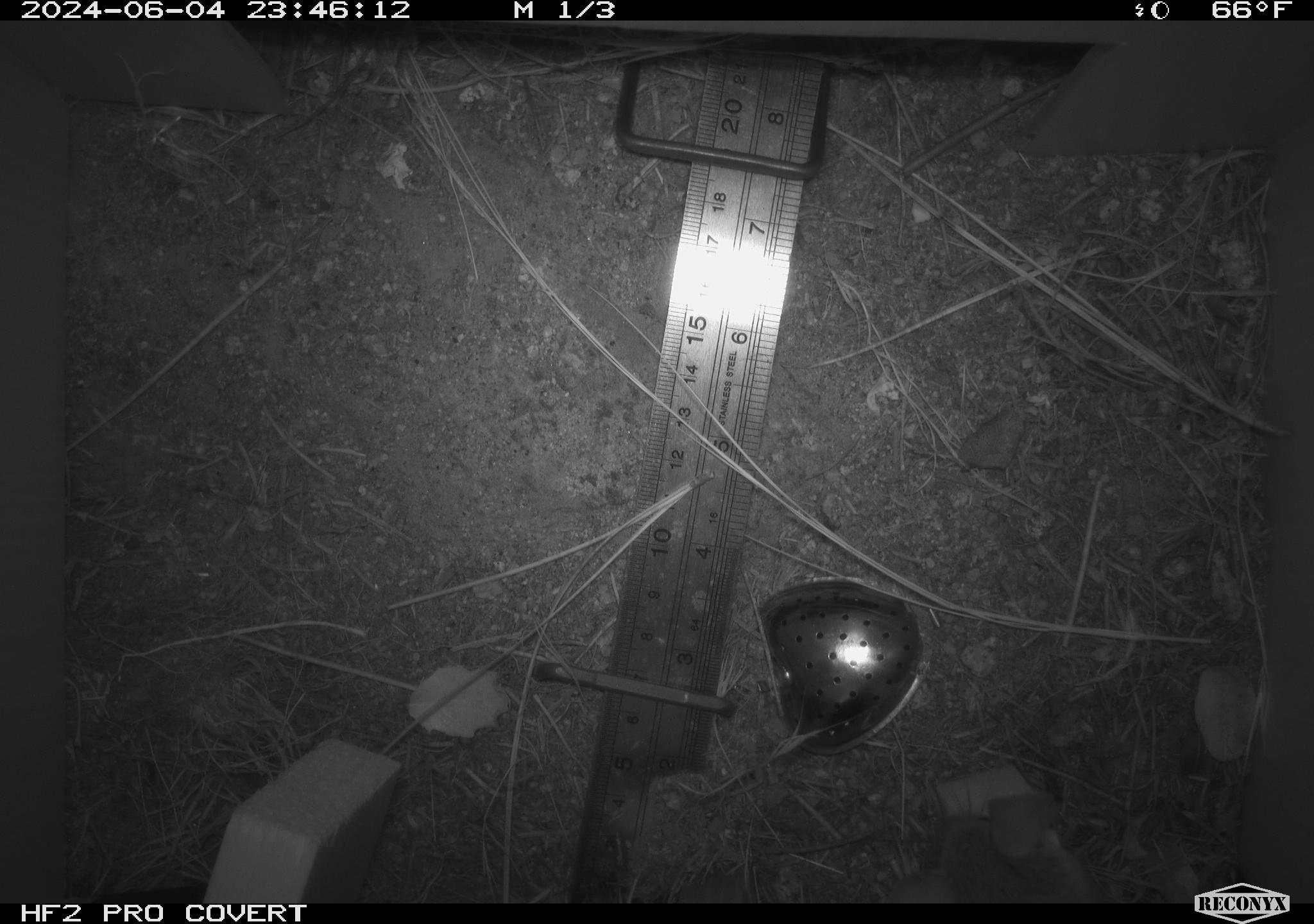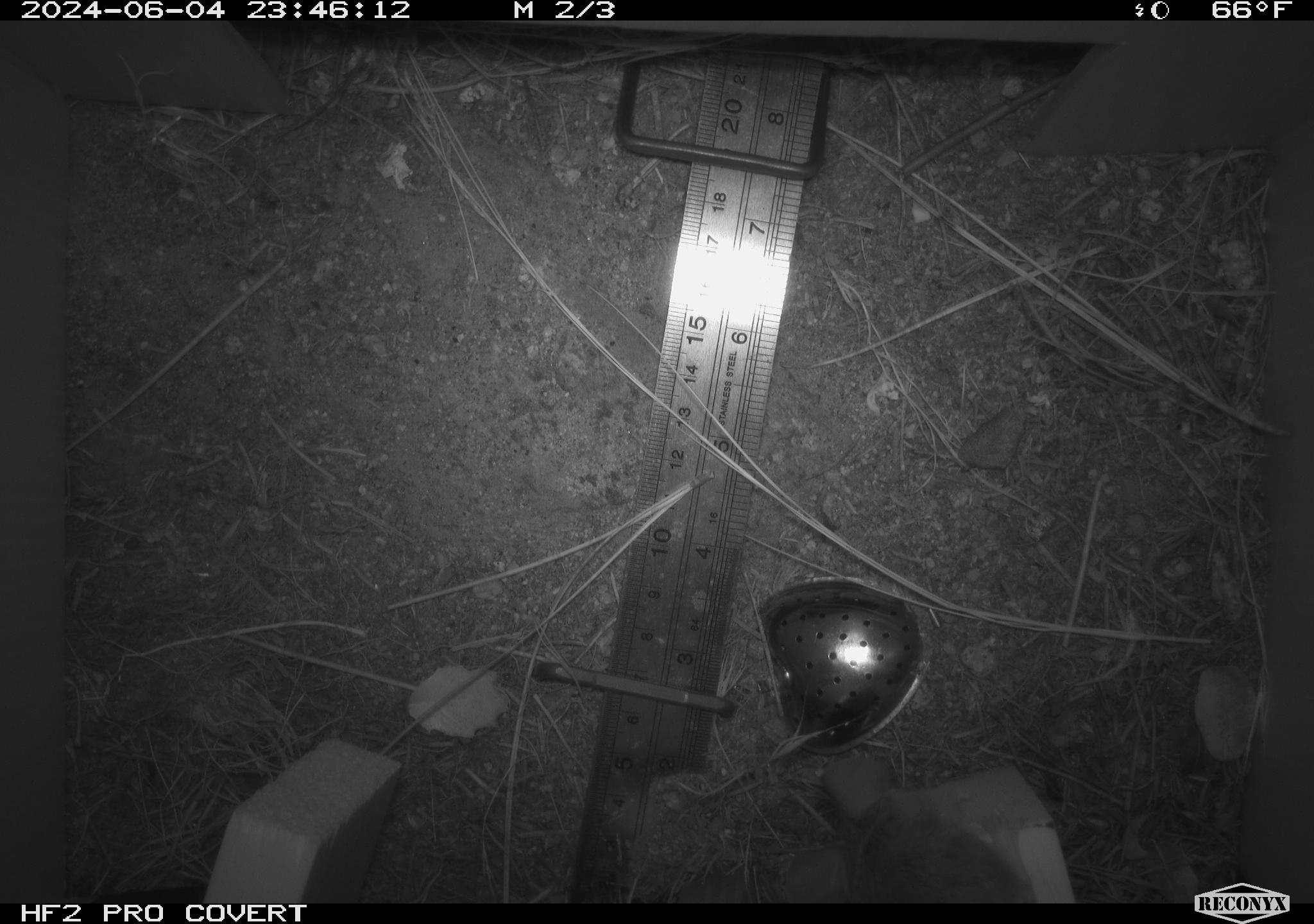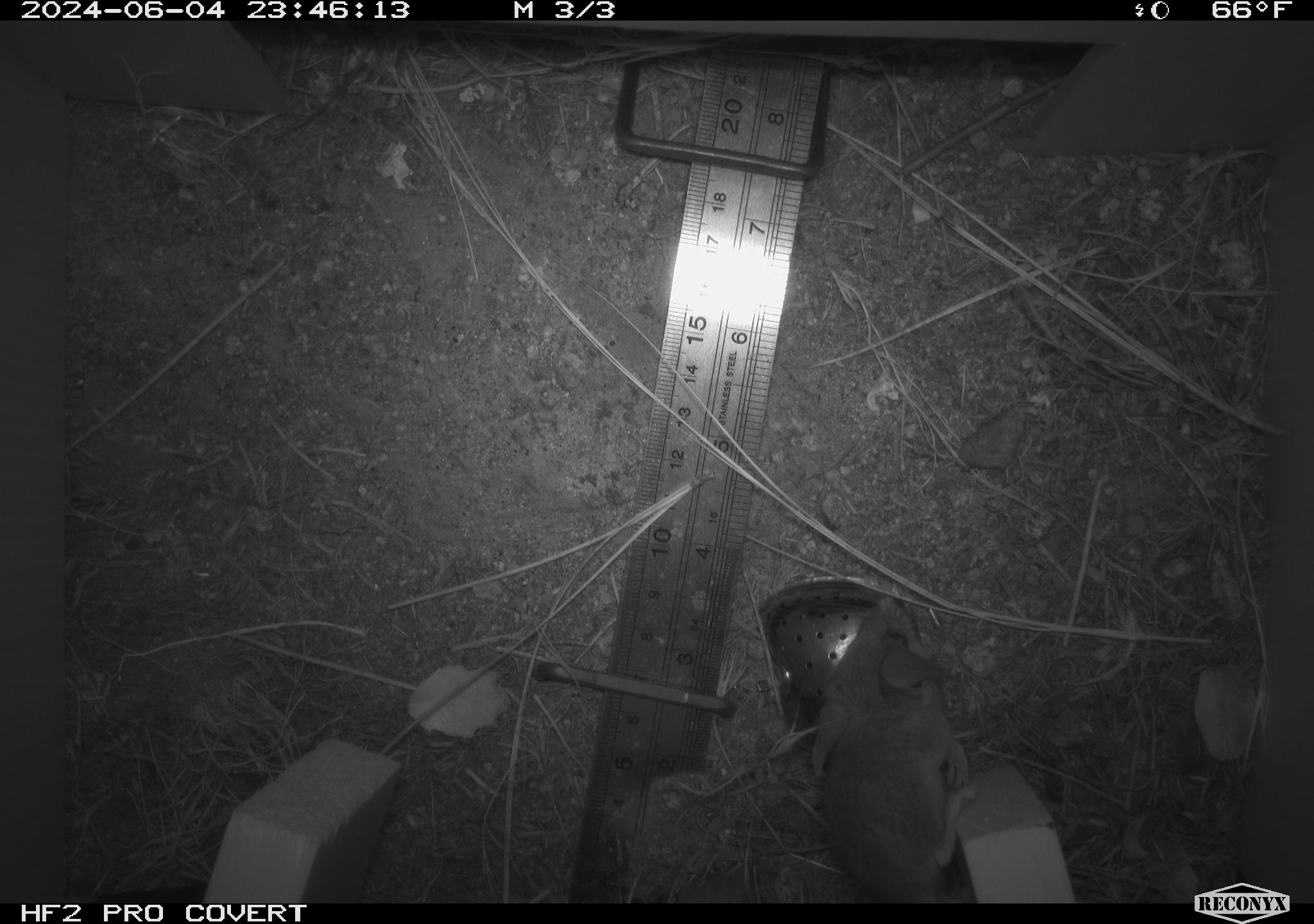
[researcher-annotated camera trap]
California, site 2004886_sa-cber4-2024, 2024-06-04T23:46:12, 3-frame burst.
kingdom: Animalia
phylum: Chordata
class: Mammalia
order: Rodentia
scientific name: Rodentia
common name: mouse species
Mouse species (Rodentia).